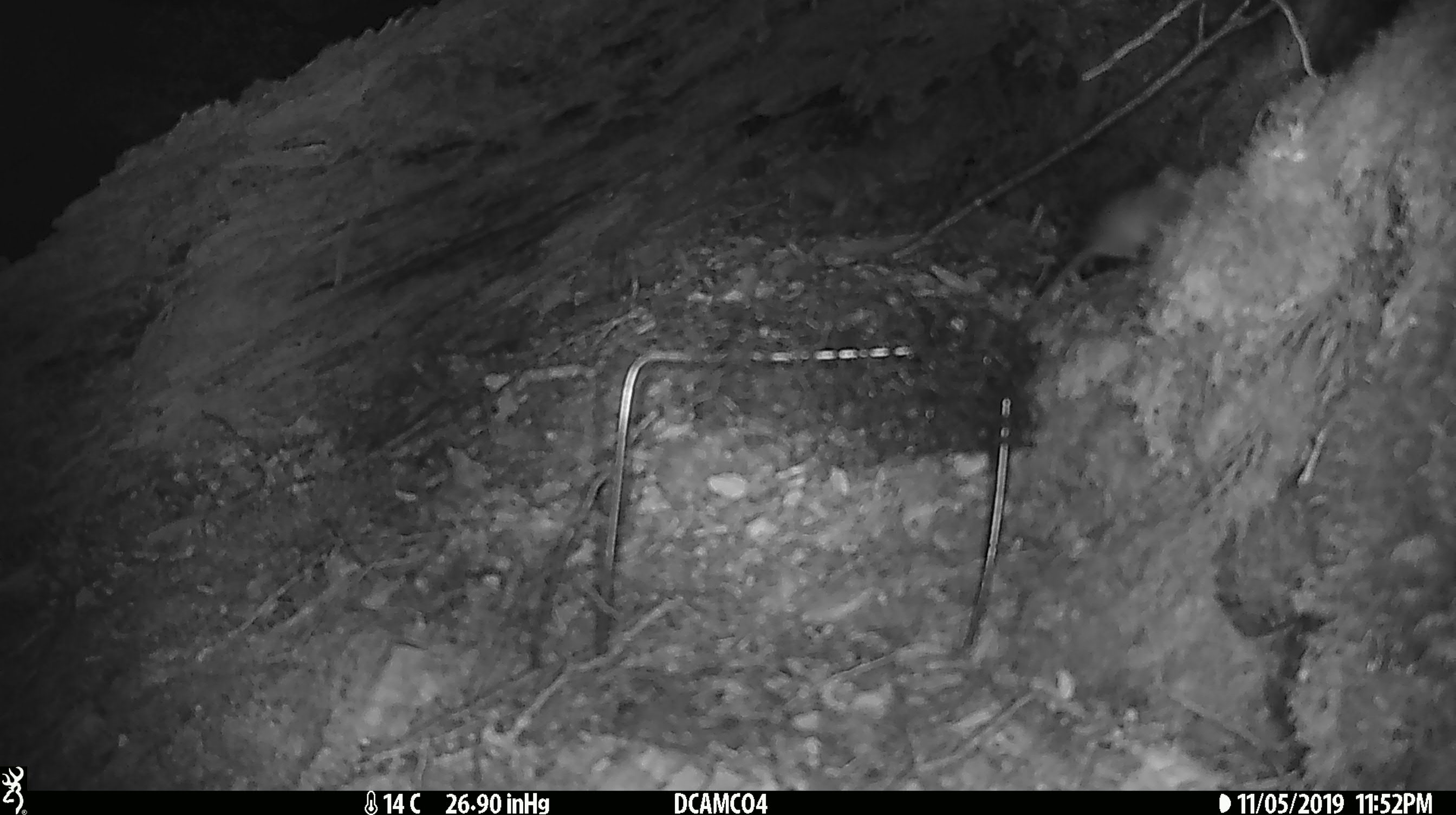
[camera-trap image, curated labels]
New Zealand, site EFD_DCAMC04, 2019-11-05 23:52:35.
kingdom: Animalia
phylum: Chordata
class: Mammalia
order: Rodentia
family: Muridae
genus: Mus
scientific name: Mus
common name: mouse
Mouse (Mus).